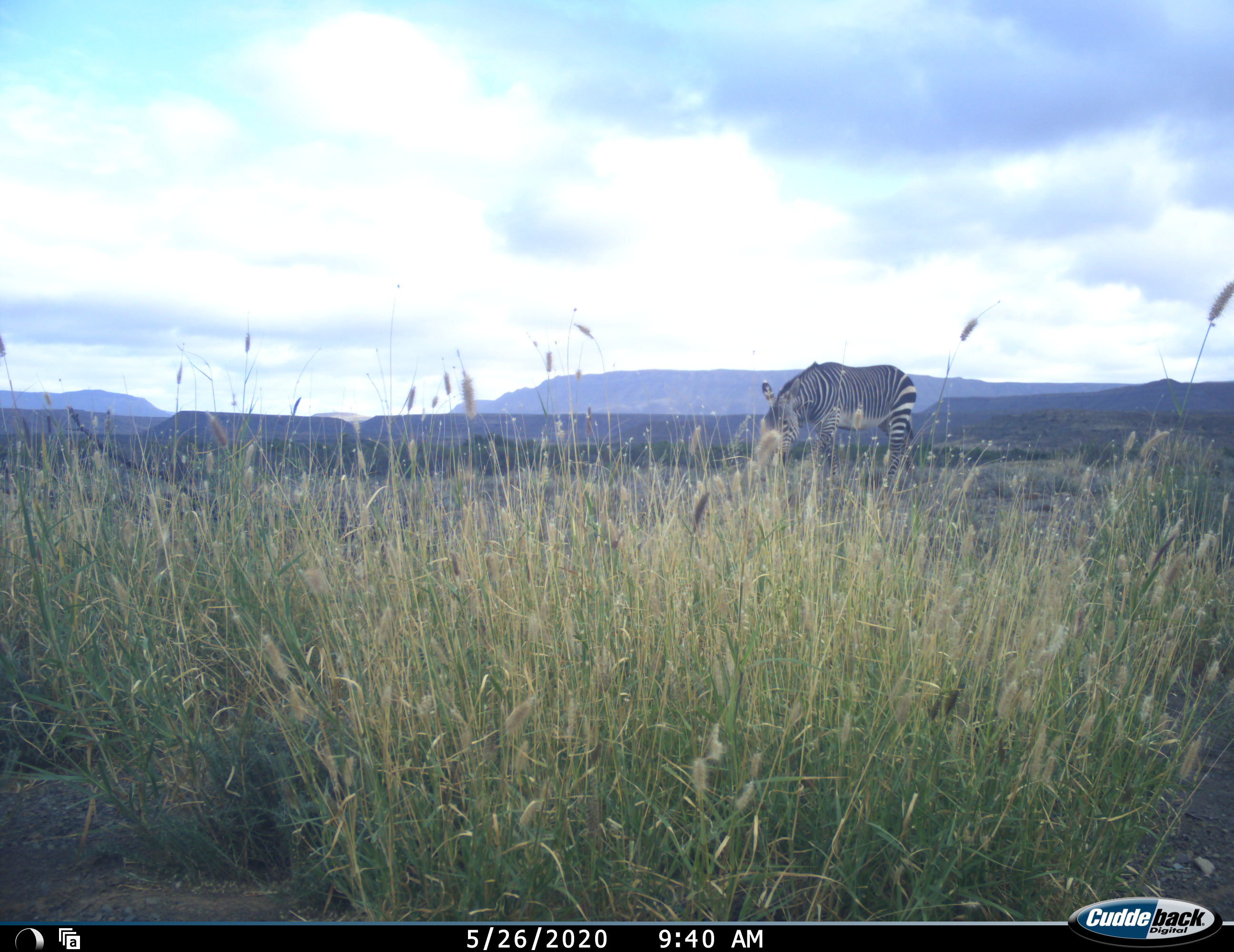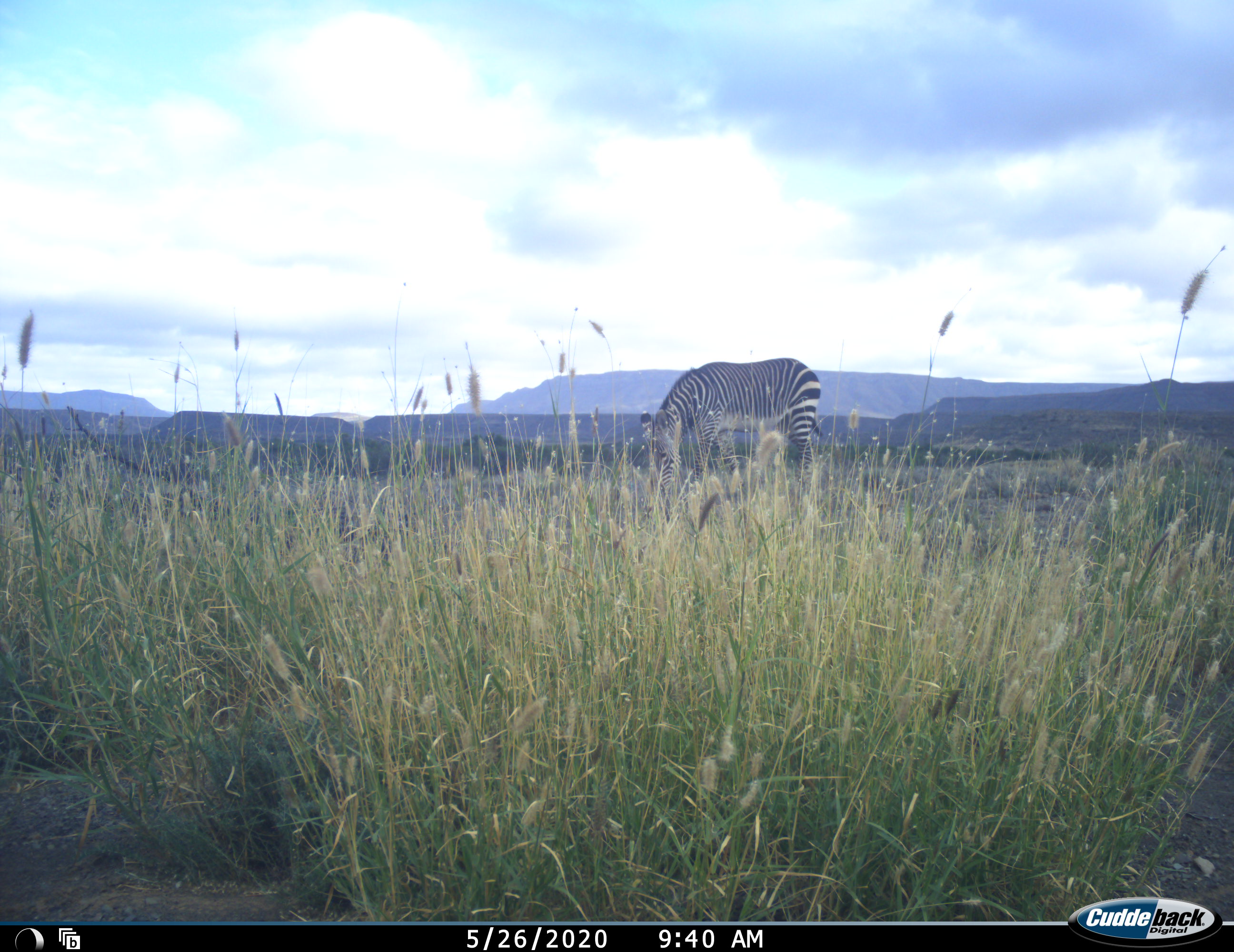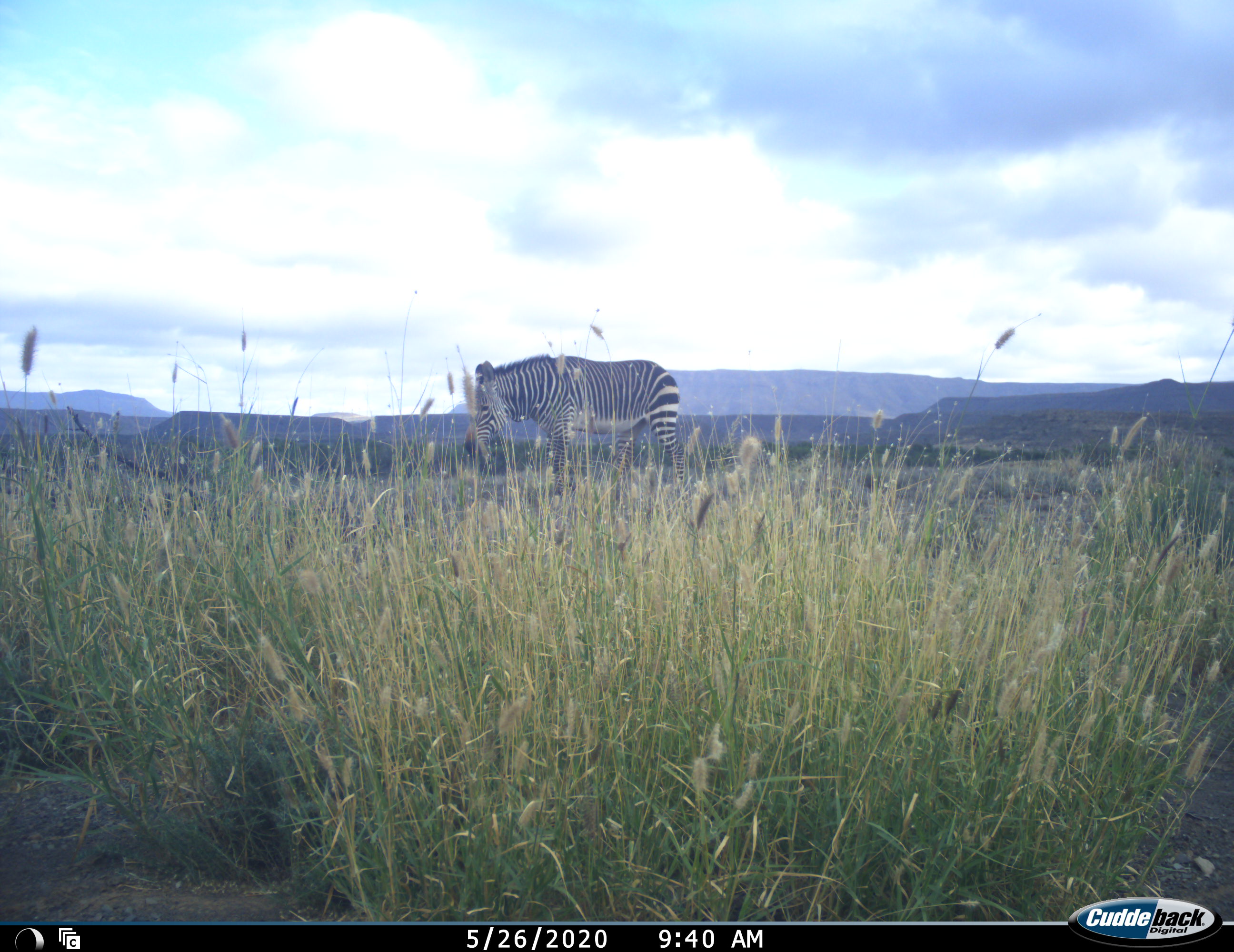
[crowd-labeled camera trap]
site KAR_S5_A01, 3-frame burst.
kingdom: Animalia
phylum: Chordata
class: Mammalia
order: Perissodactyla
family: Equidae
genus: Equus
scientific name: Equus zebra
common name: mountain zebra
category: zebramountain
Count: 1.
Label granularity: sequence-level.